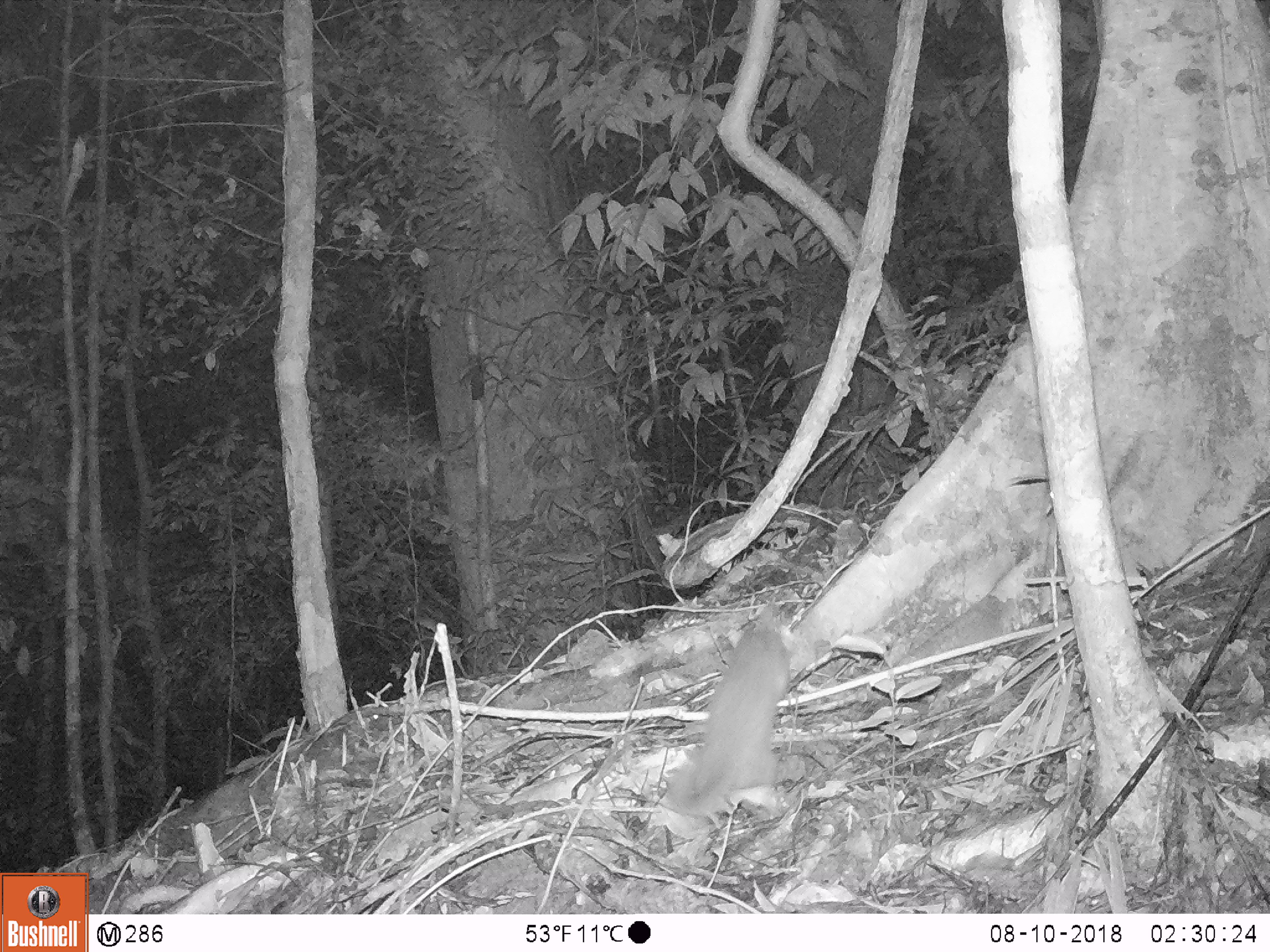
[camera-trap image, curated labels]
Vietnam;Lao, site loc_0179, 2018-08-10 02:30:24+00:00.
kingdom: Animalia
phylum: Chordata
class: Mammalia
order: Carnivora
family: Mustelidae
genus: Melogale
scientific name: Melogale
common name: ferret badger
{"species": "ferret badger (Melogale)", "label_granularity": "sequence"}